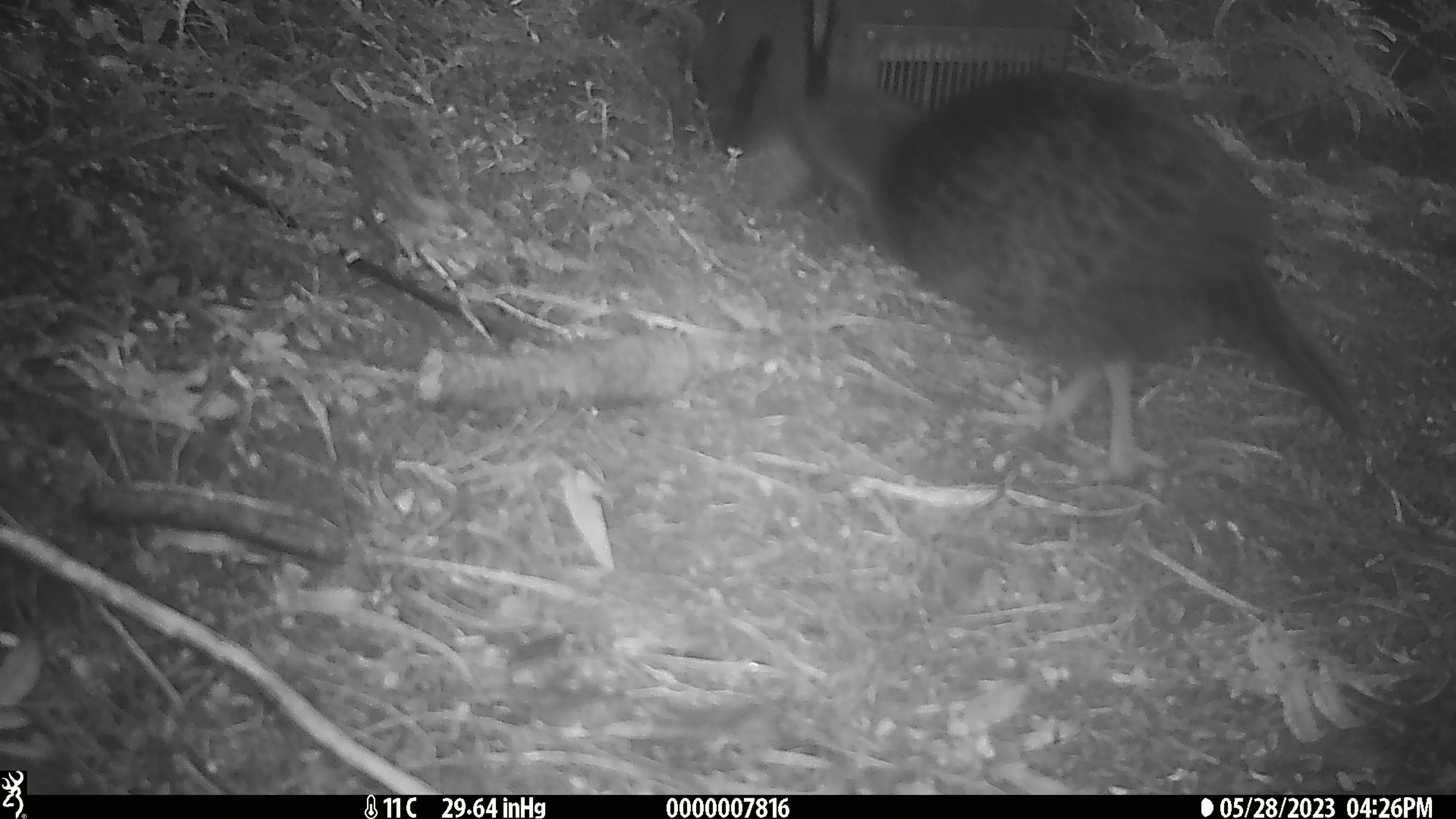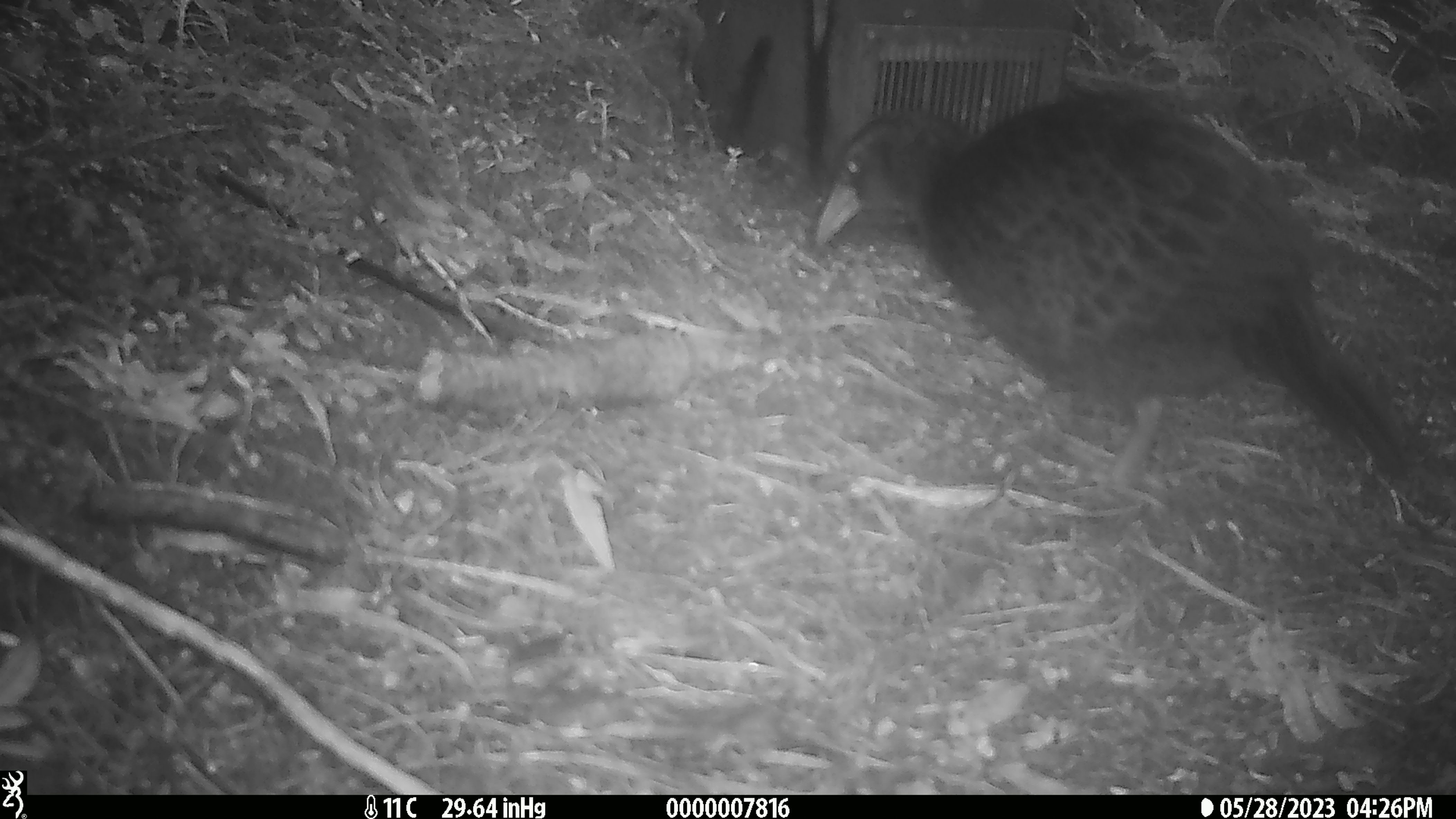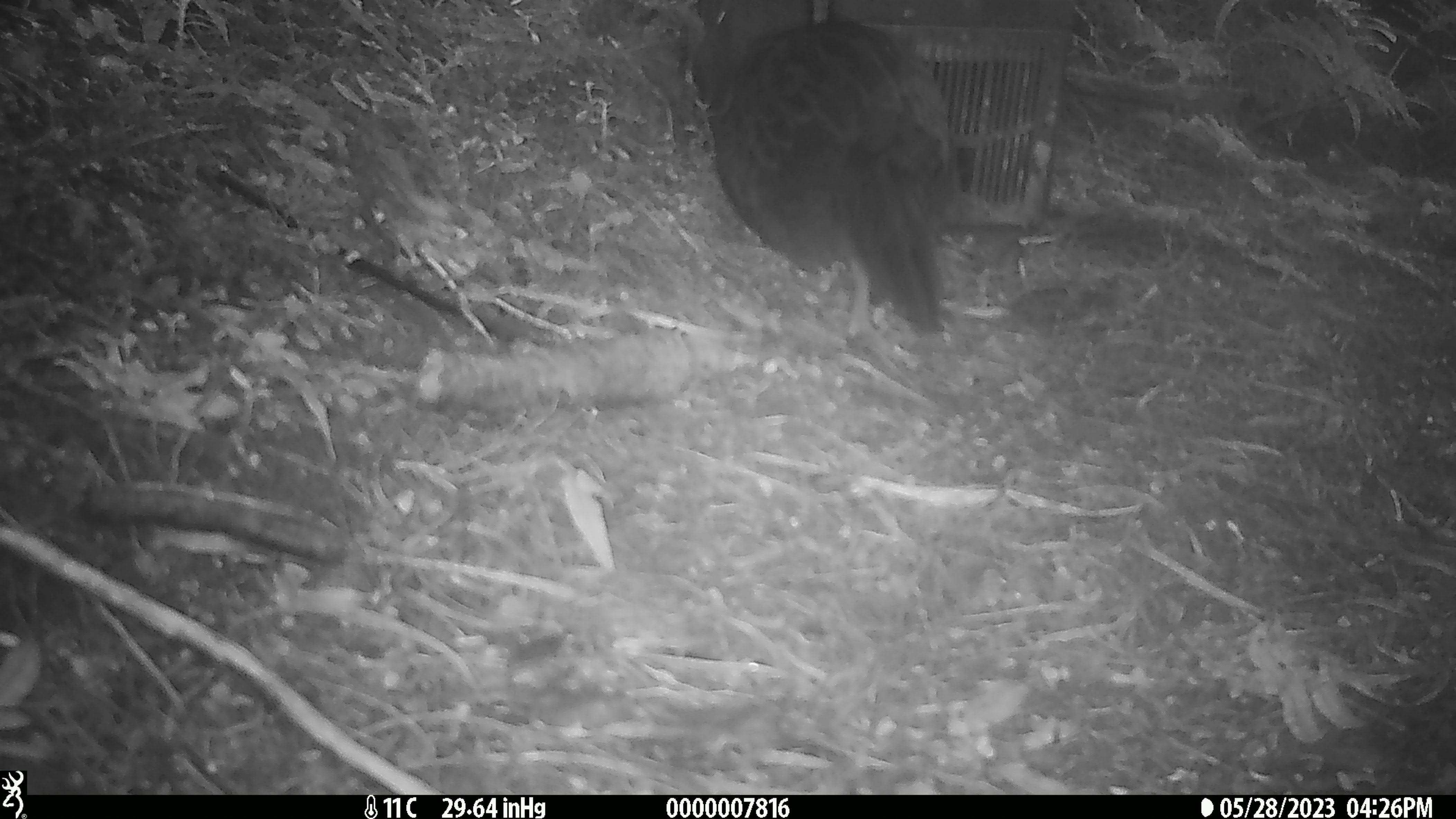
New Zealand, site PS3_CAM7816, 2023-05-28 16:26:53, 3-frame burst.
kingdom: Animalia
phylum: Chordata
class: Aves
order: Gruiformes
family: Rallidae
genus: Gallirallus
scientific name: Gallirallus australis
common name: weka